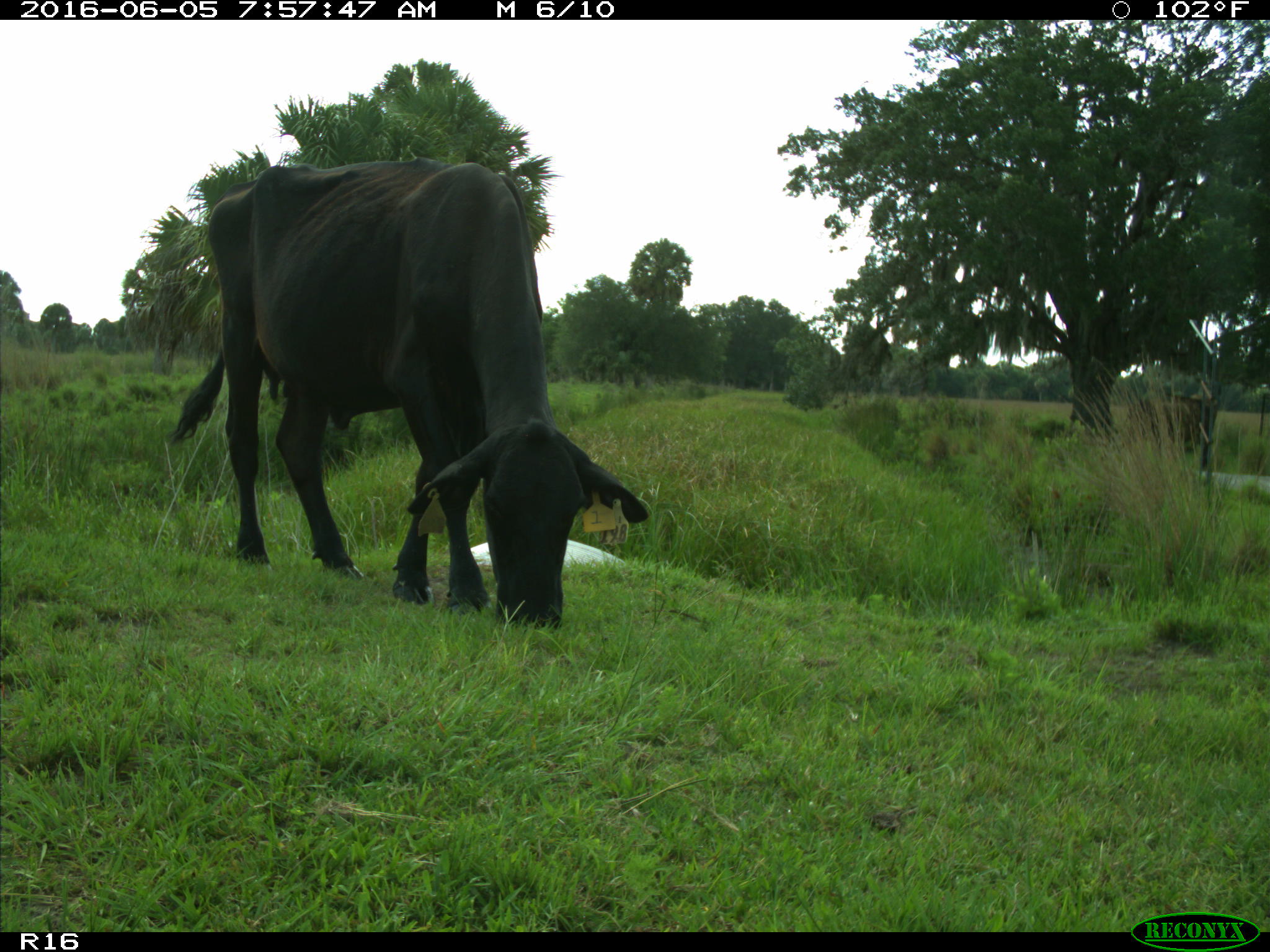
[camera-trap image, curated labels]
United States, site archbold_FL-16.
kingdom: Animalia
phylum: Chordata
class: Mammalia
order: Artiodactyla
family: Bovidae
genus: Bos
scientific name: Bos taurus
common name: domestic cow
Bos taurus (domestic cow).